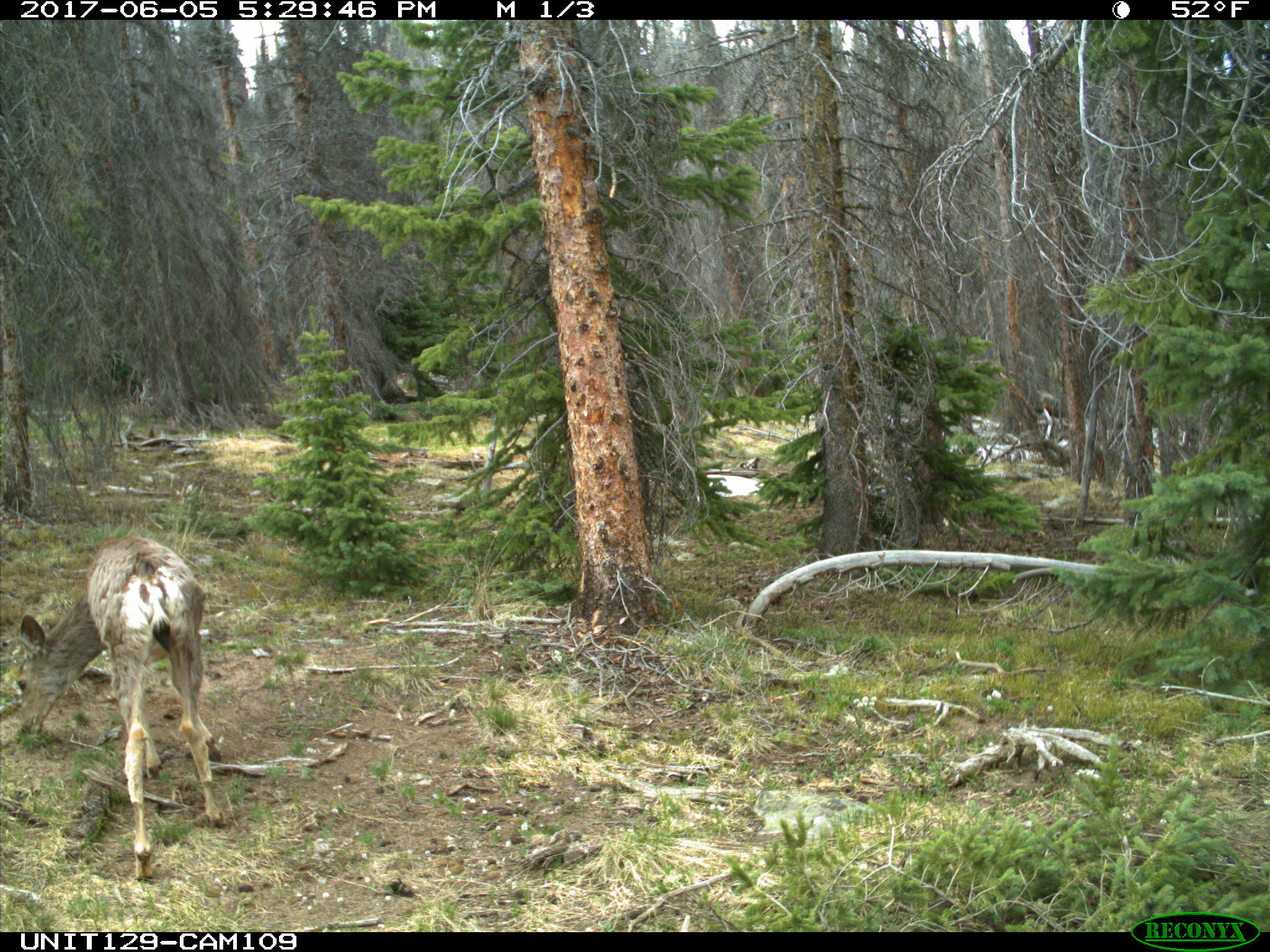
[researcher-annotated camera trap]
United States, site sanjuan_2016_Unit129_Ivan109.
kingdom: Animalia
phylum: Chordata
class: Mammalia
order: Artiodactyla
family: Cervidae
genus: Odocoileus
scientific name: Odocoileus hemionus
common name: mule deer